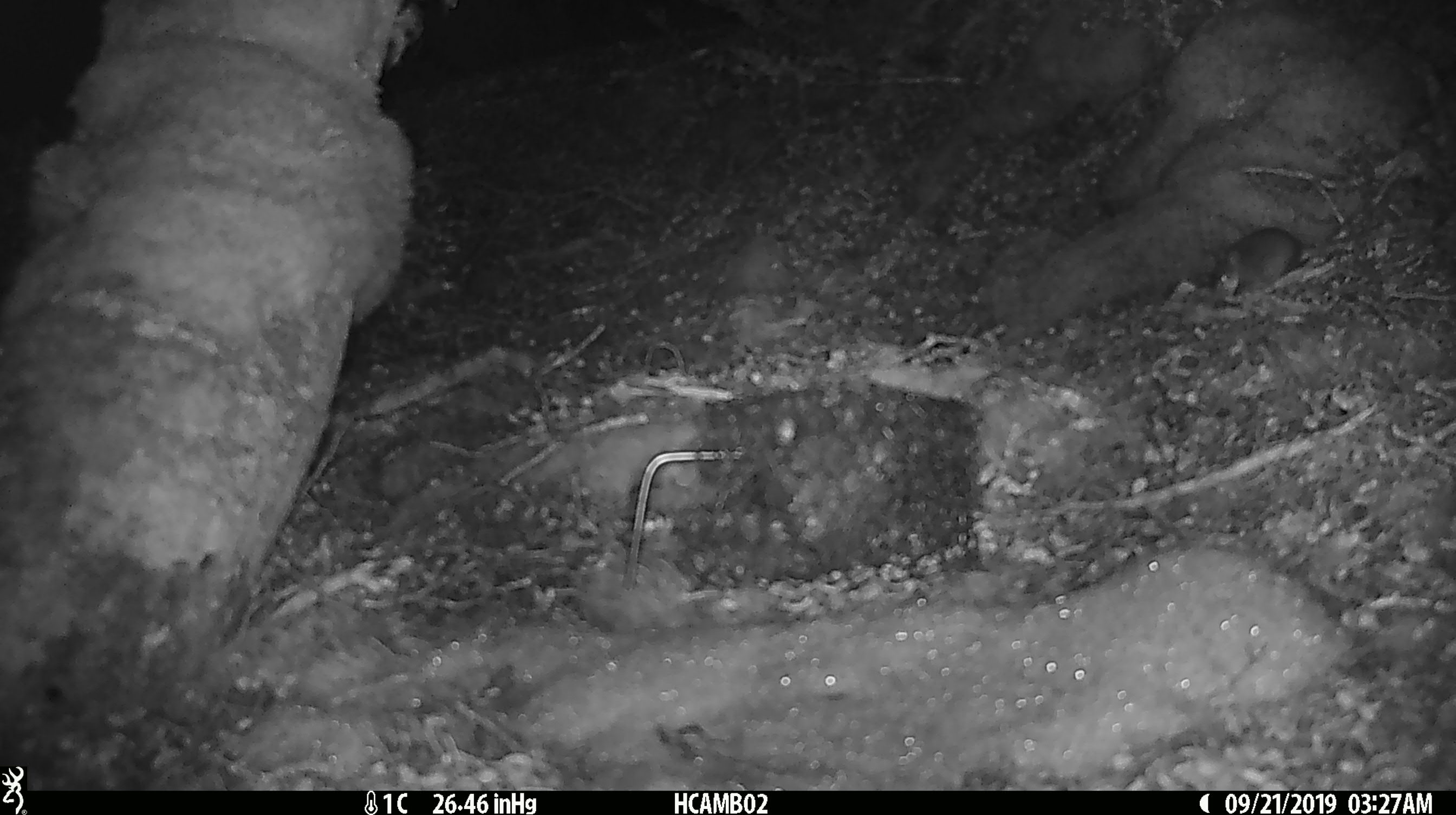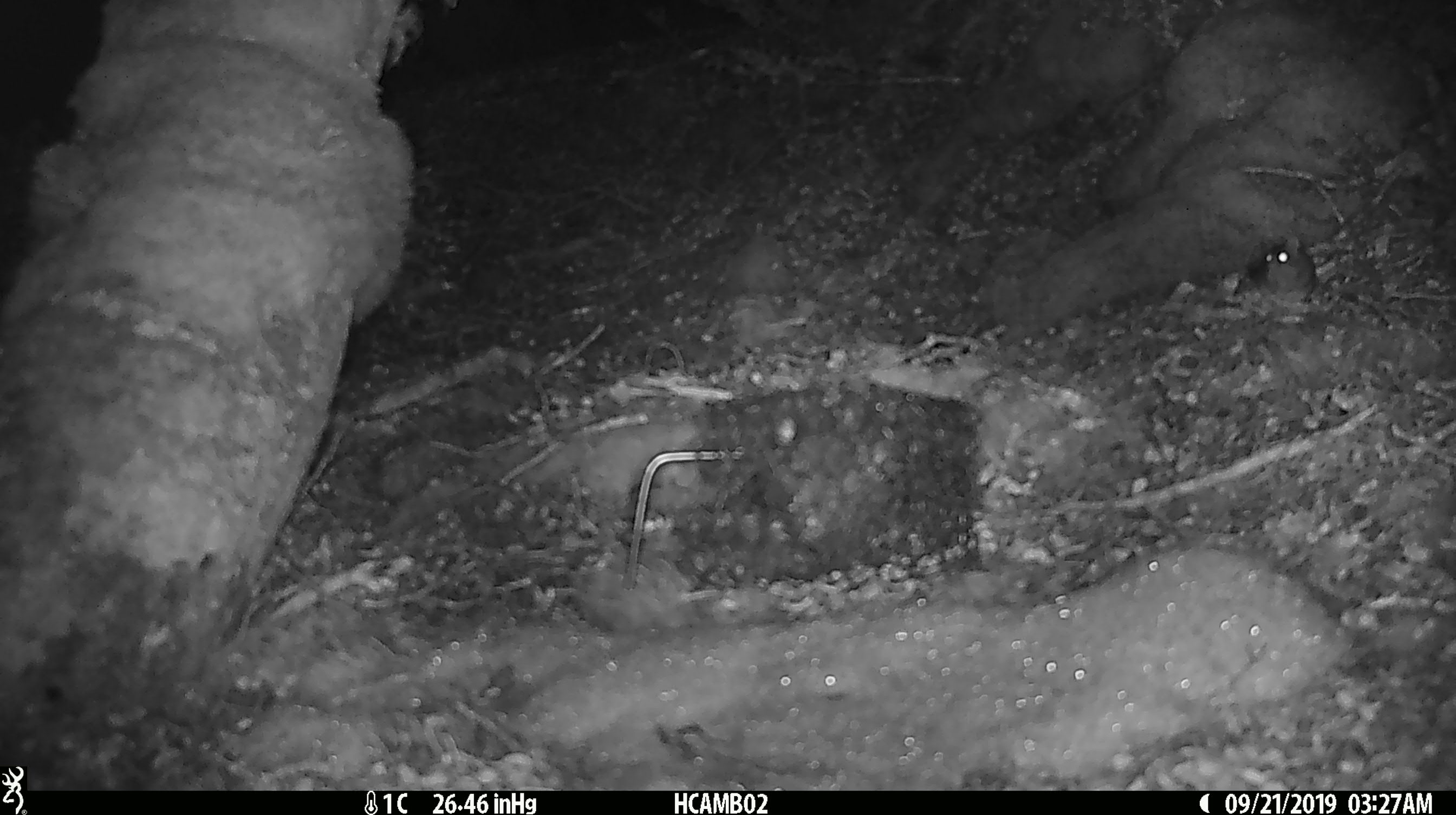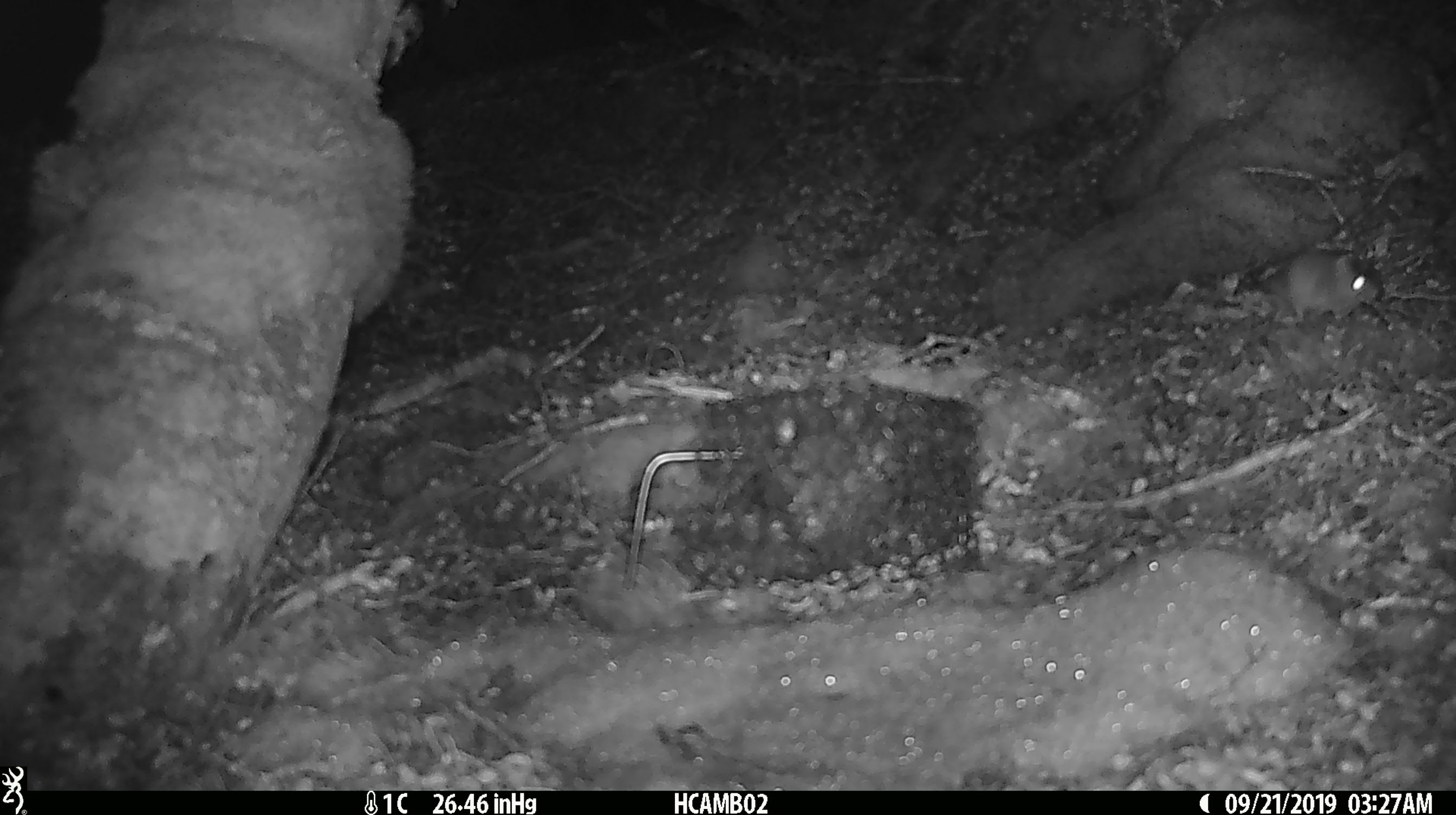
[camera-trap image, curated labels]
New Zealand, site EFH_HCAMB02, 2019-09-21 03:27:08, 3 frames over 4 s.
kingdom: Animalia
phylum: Chordata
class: Mammalia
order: Rodentia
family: Muridae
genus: Mus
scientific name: Mus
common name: mouse